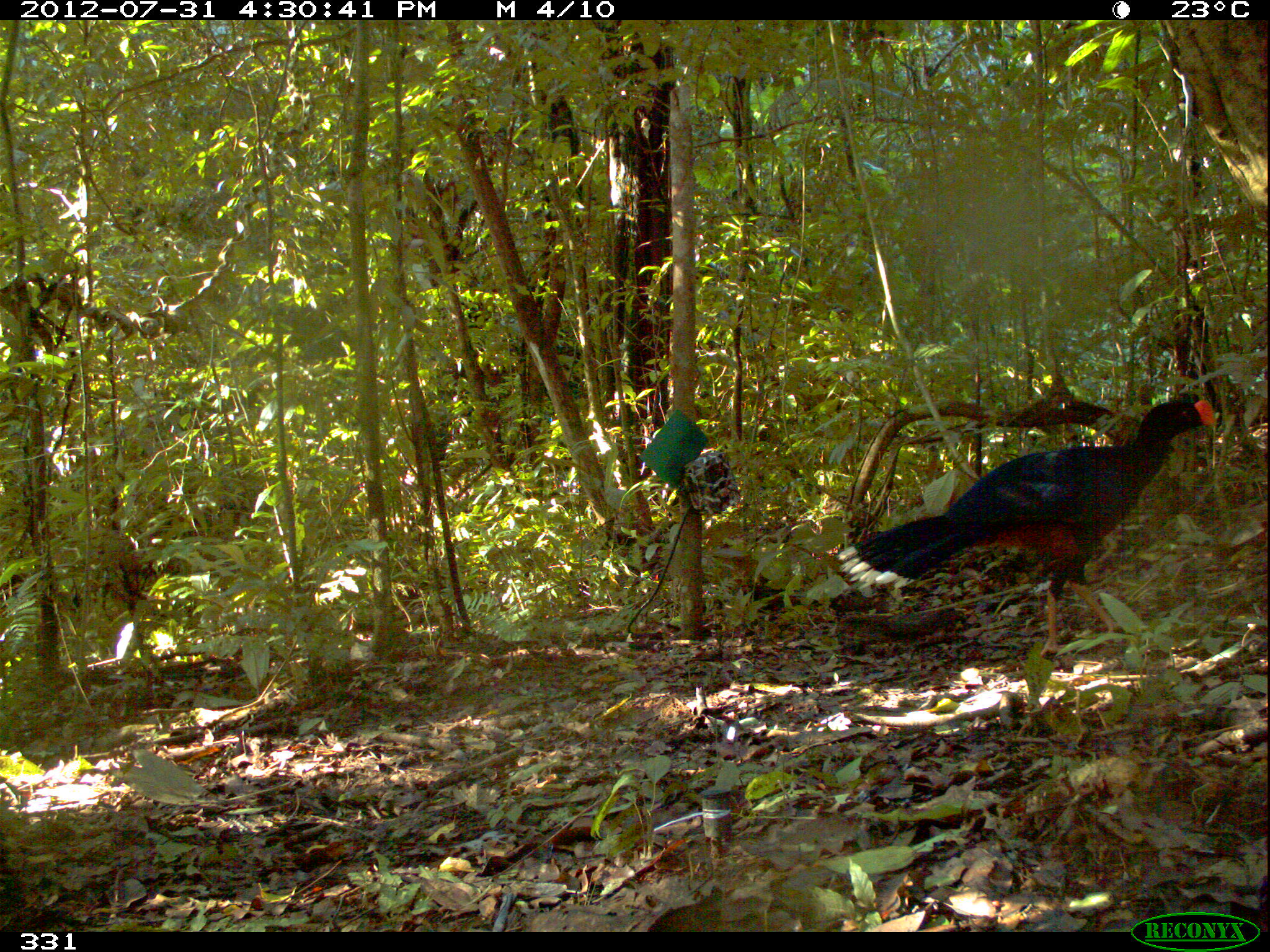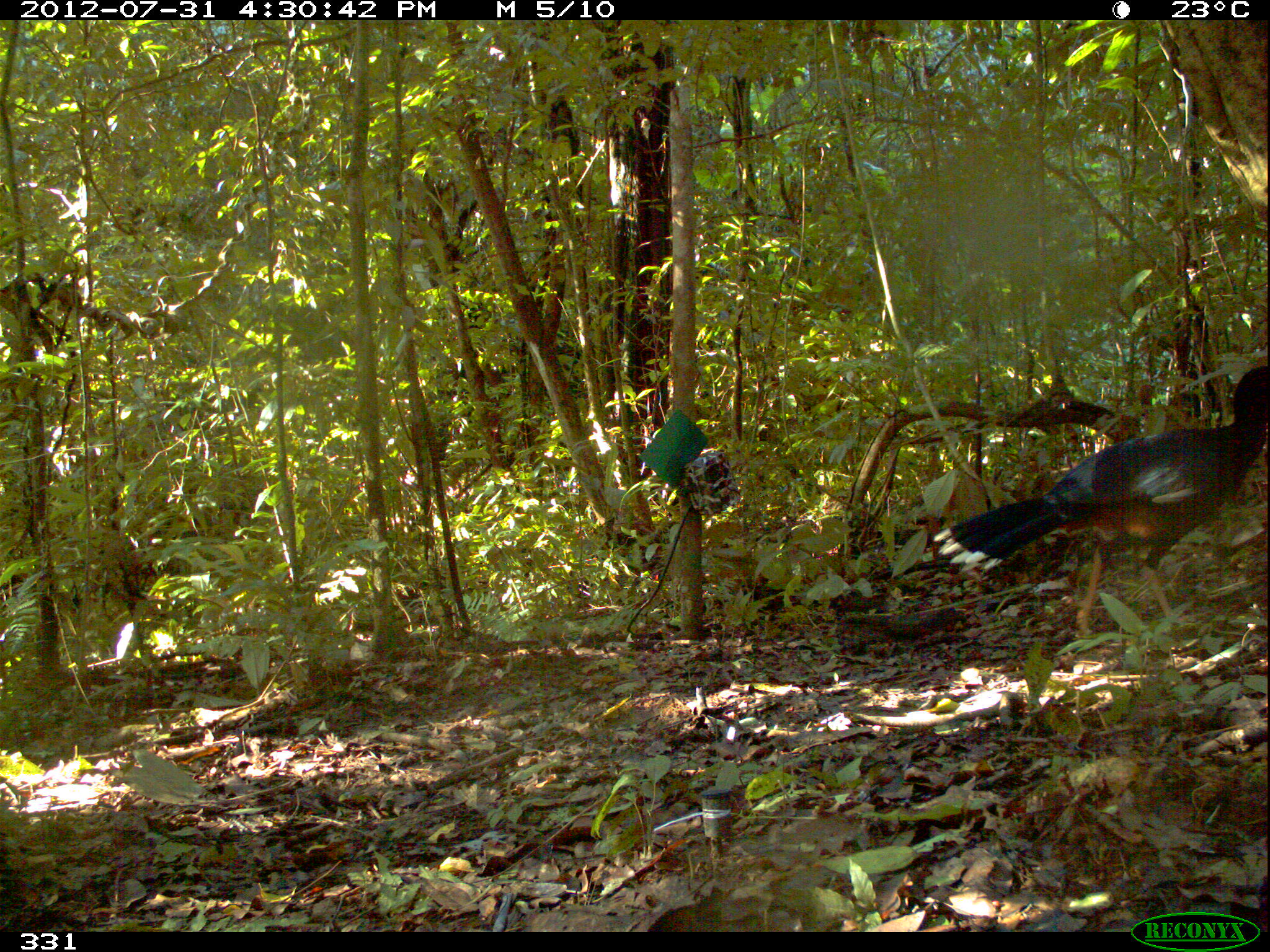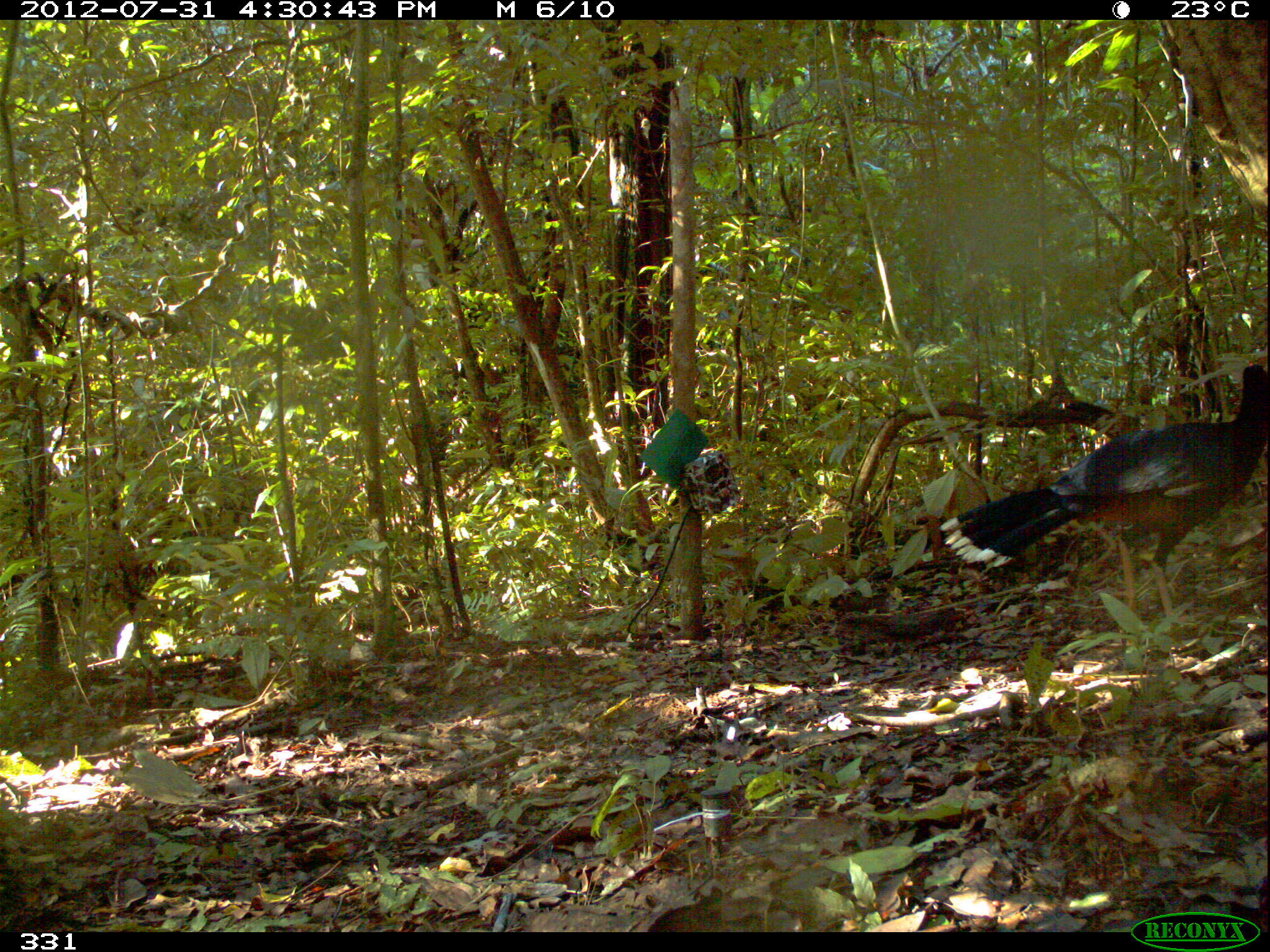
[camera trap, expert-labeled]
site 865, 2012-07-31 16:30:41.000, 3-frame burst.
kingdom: Animalia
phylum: Chordata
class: Aves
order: Galliformes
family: Cracidae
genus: Mitu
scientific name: Mitu tuberosum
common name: razor-billed curassow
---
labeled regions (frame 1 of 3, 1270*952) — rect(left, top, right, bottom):
mitu tuberosum: rect(833, 399, 1218, 659)